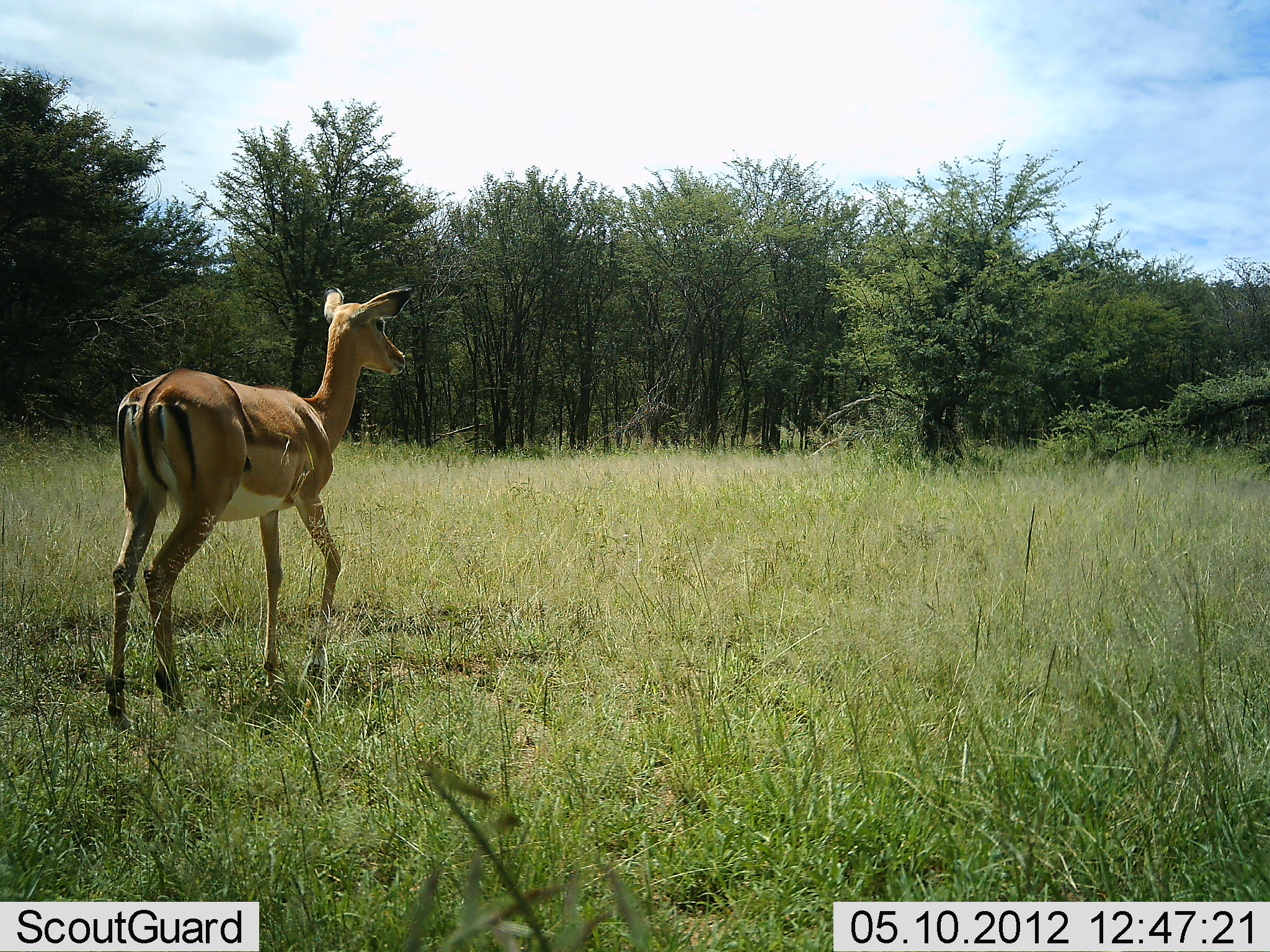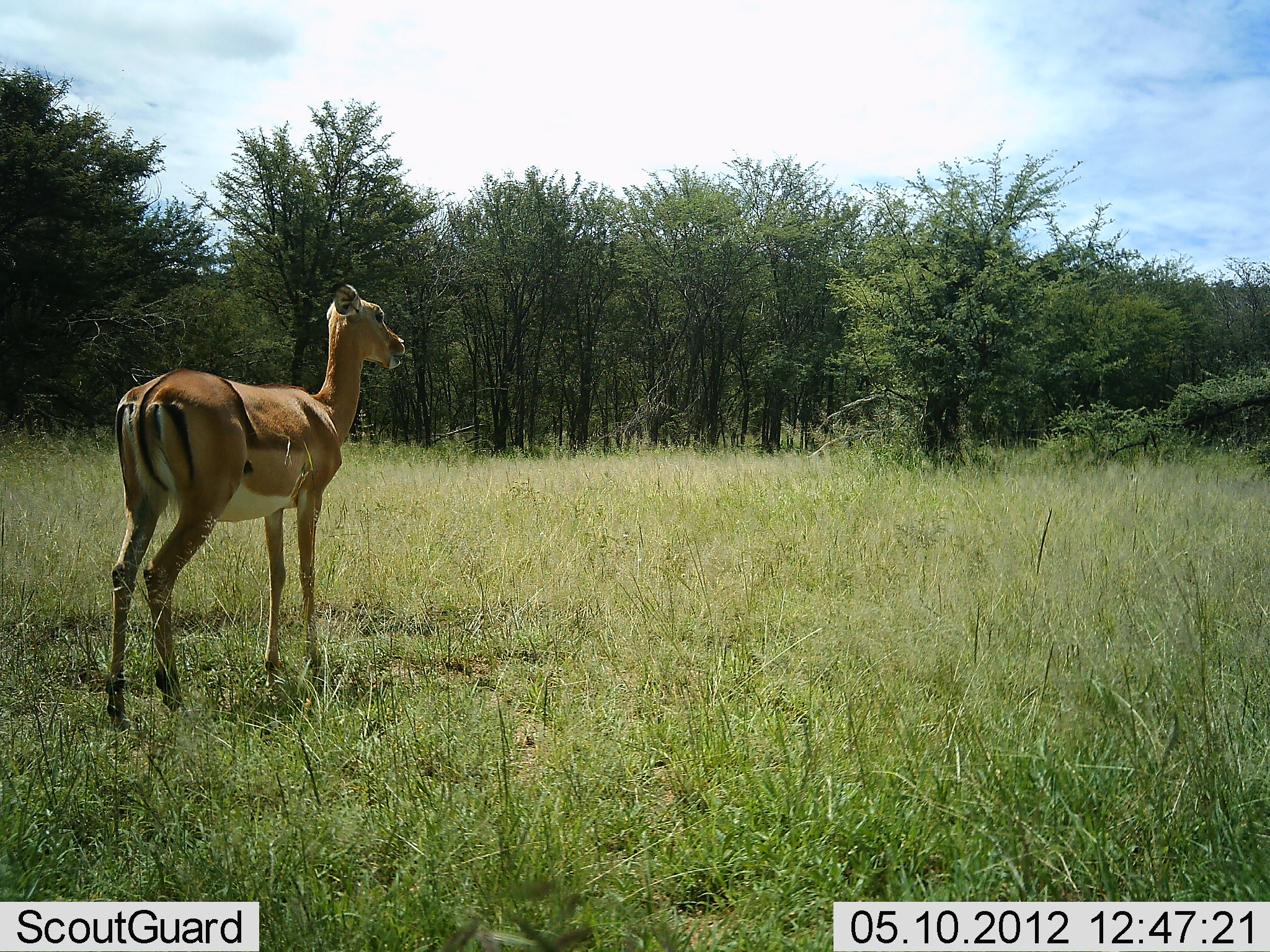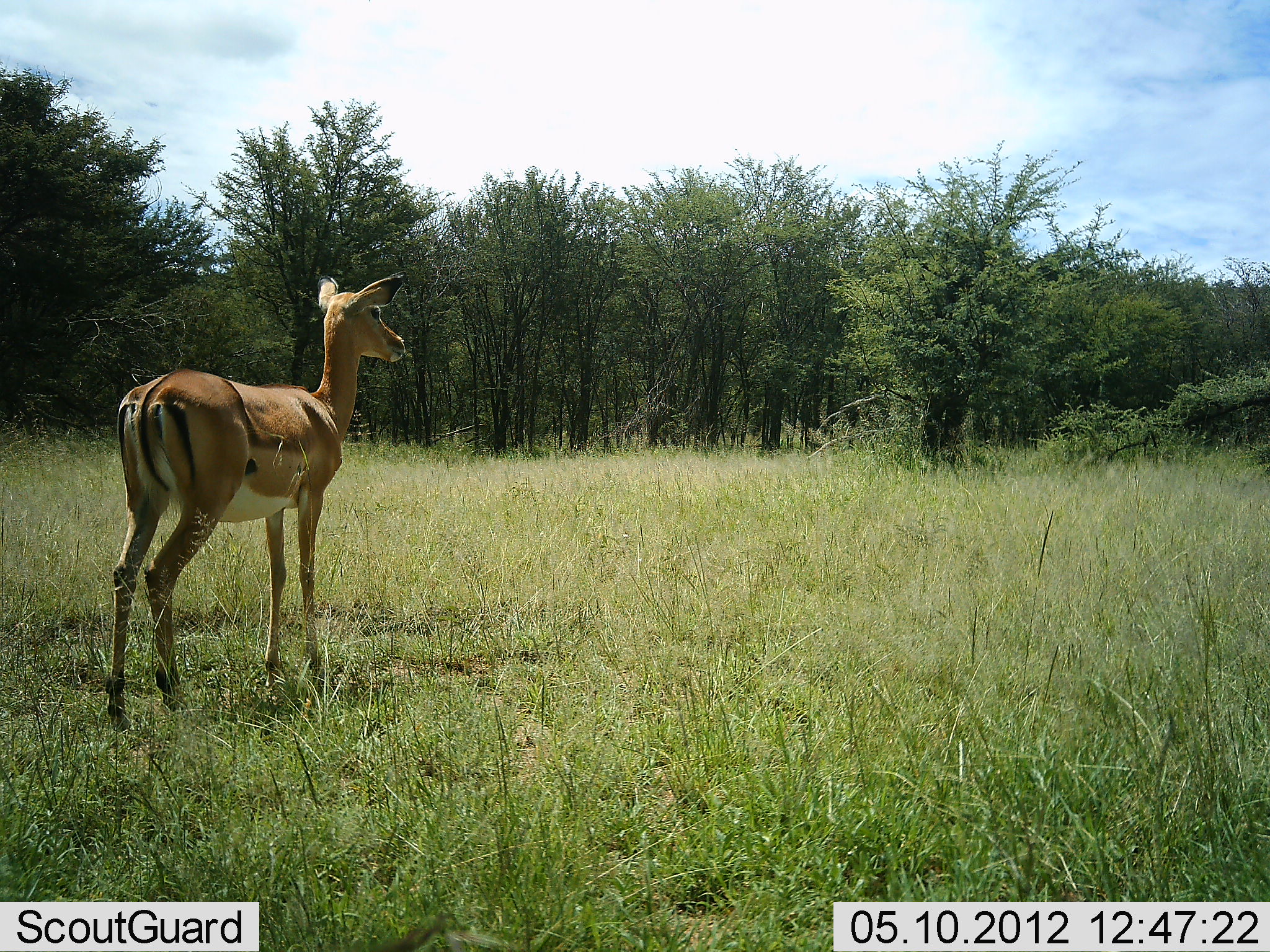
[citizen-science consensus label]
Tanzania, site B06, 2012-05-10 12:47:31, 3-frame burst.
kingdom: Animalia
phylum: Chordata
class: Mammalia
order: Artiodactyla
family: Bovidae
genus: Aepyceros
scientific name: Aepyceros melampus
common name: impala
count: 1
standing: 100%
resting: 0%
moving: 0%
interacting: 0%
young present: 14%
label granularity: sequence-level